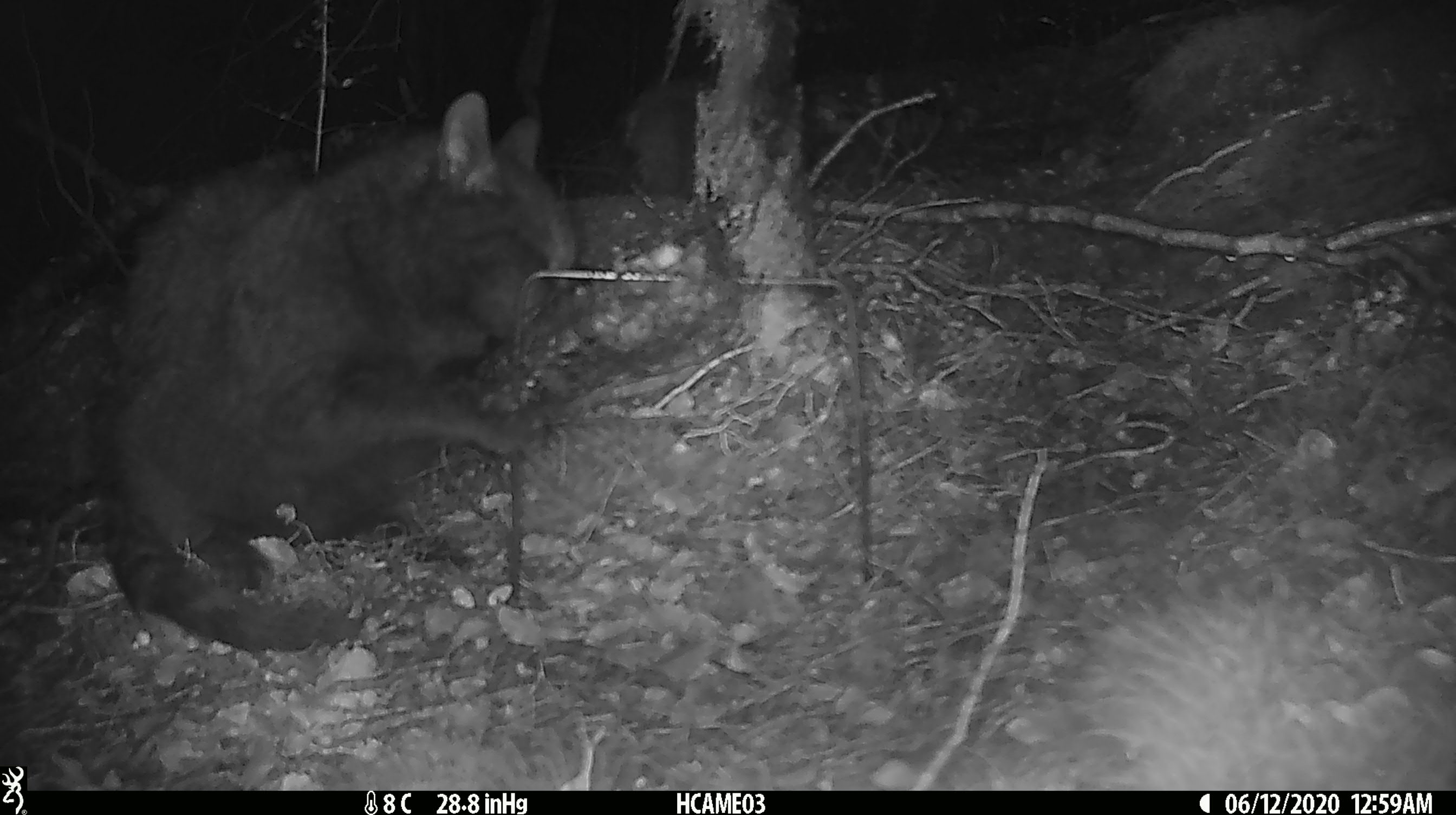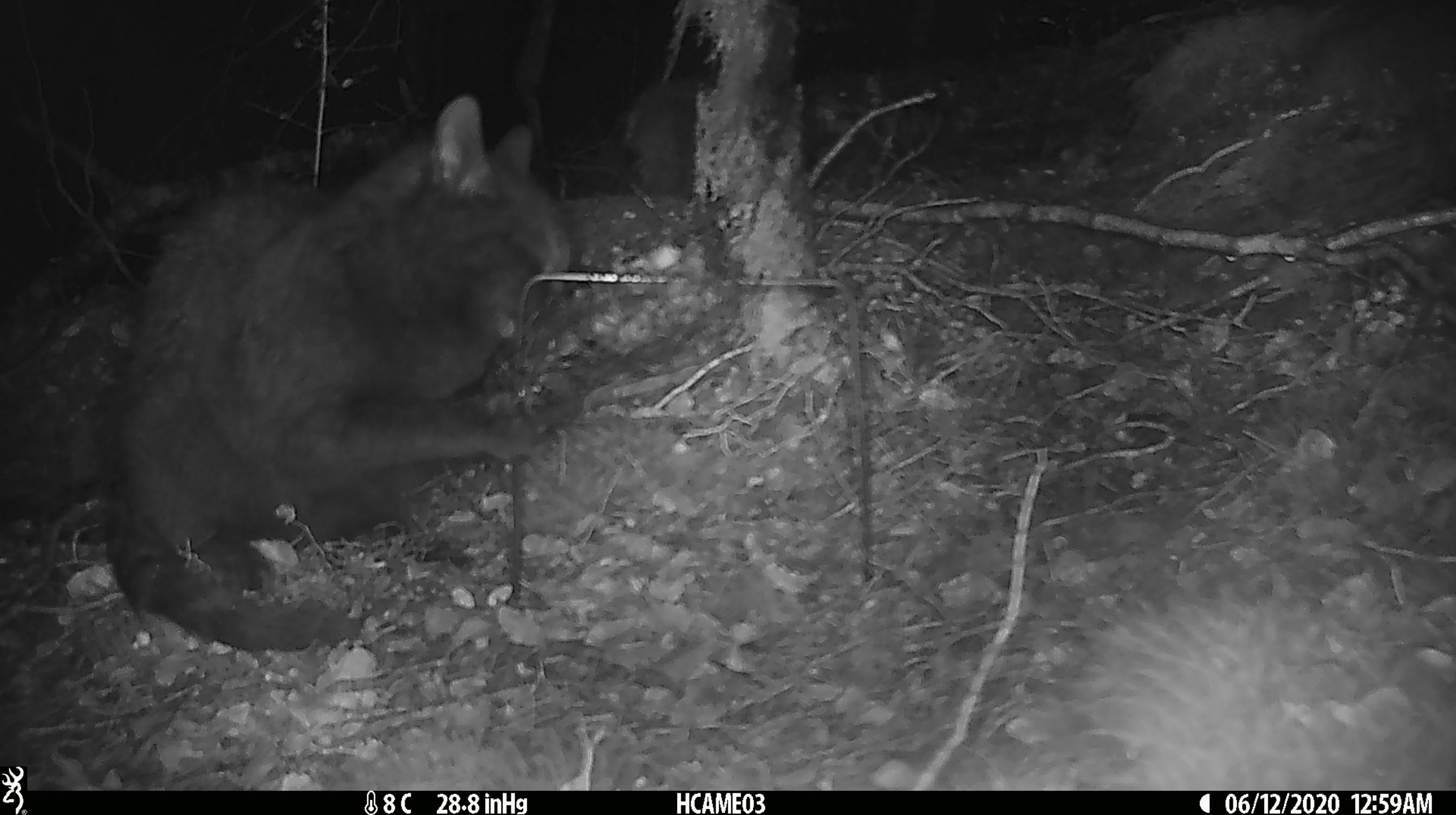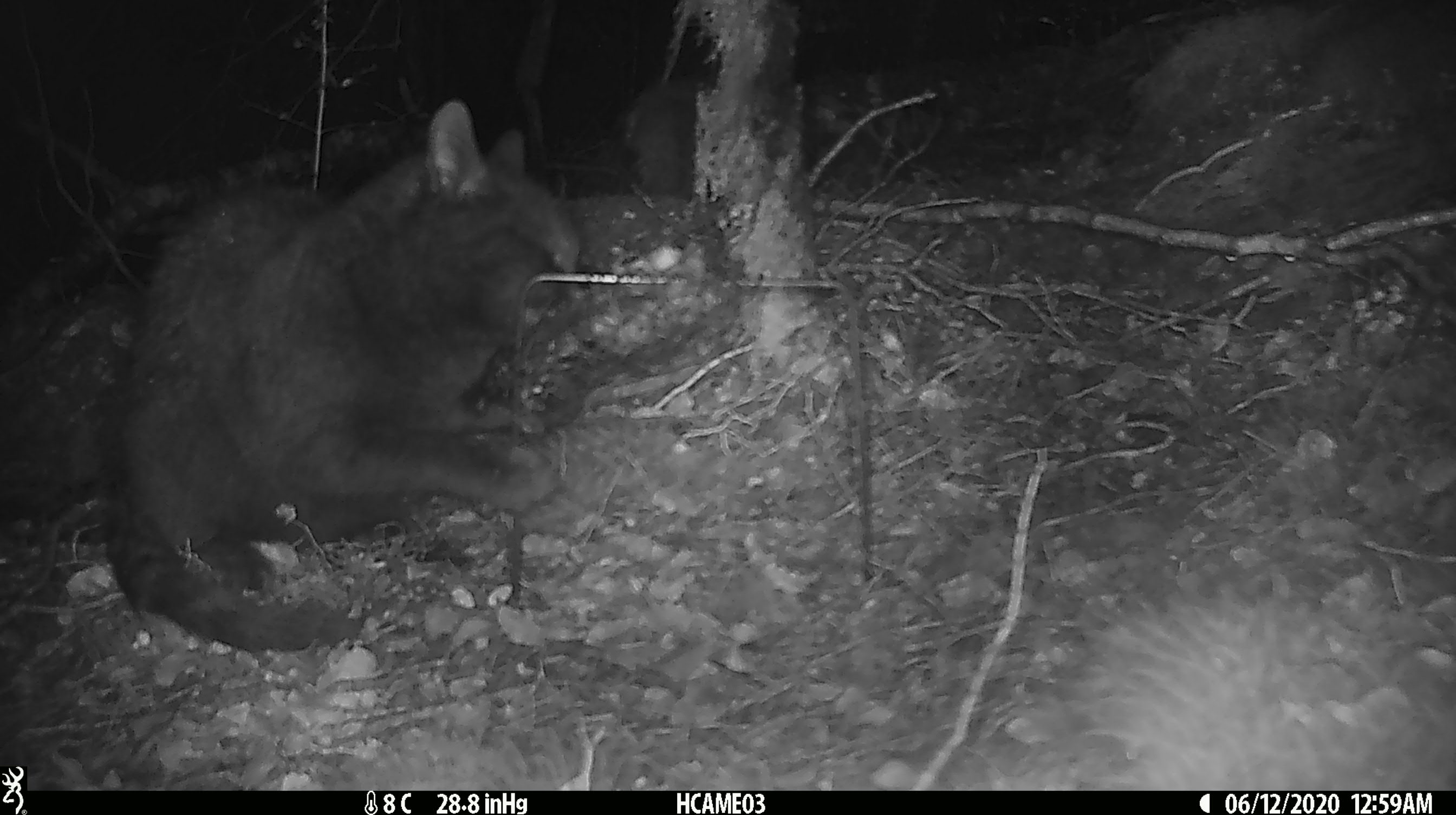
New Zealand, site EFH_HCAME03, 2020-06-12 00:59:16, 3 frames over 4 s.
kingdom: Animalia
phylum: Chordata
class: Mammalia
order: Carnivora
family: Felidae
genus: Felis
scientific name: Felis catus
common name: domestic cat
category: cat